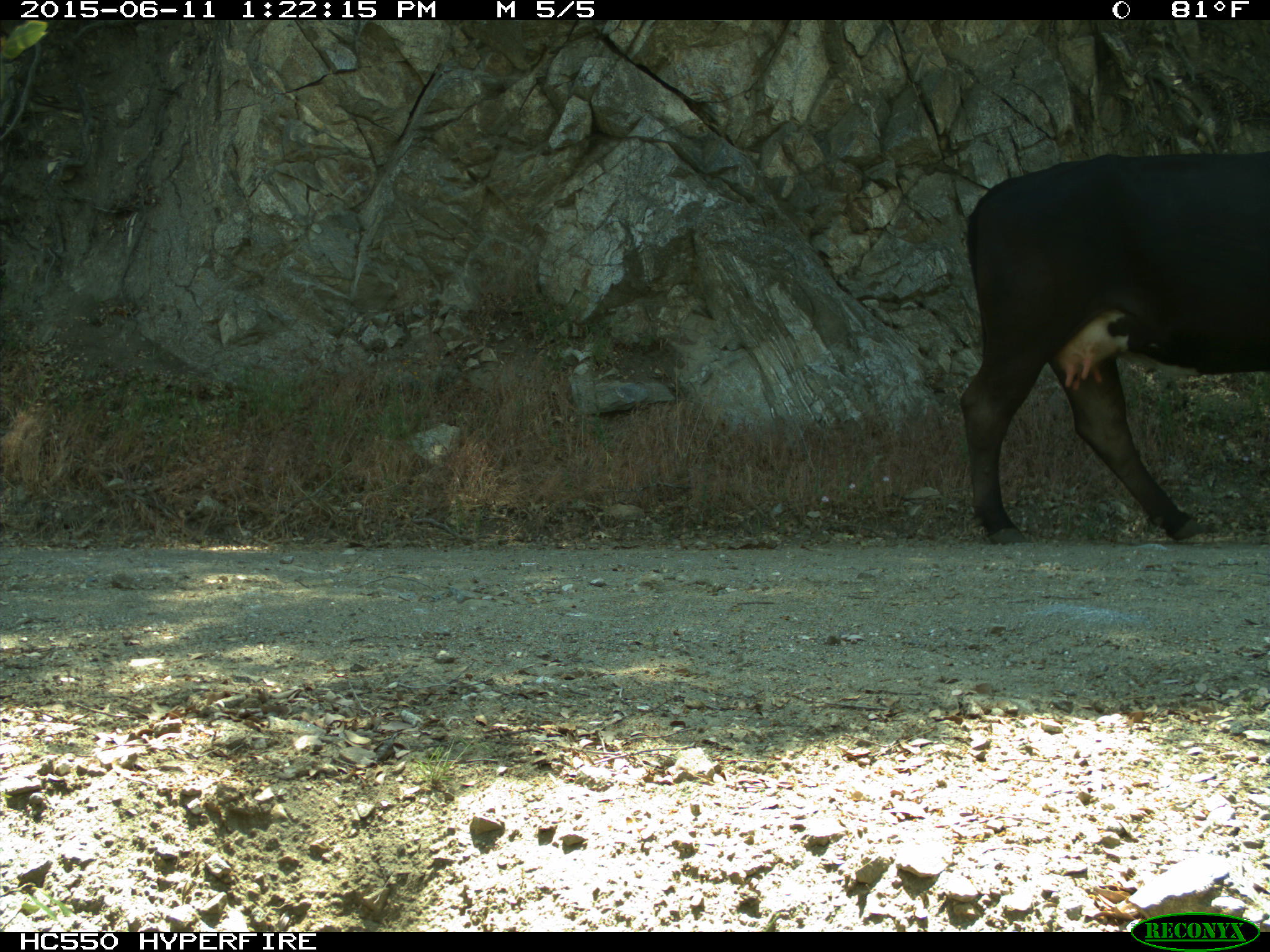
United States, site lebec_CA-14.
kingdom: Animalia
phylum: Chordata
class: Mammalia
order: Artiodactyla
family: Bovidae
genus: Bos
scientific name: Bos taurus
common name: domestic cow